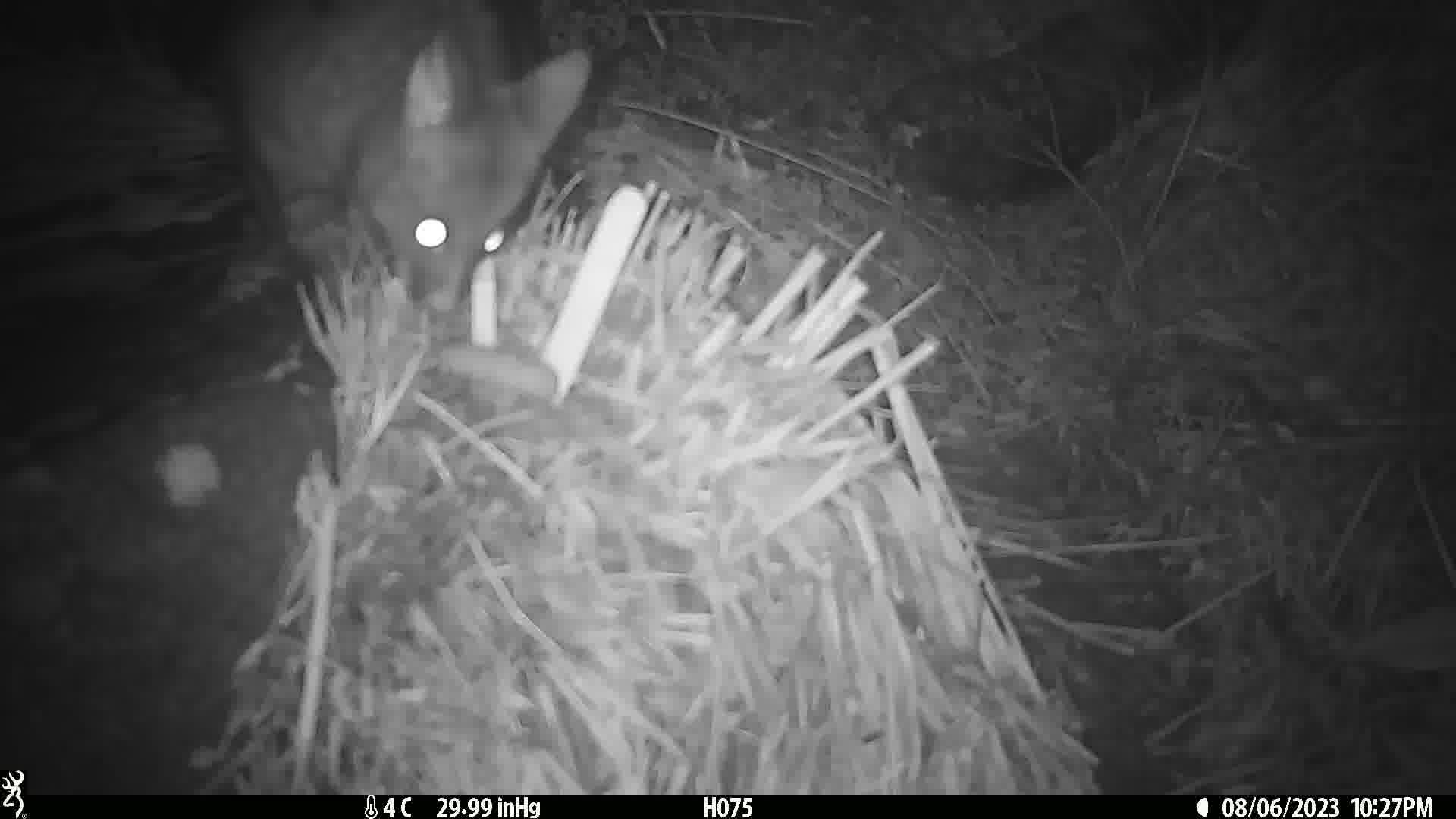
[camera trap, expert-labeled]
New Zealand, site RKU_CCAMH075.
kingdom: Animalia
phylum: Chordata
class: Mammalia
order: Diprotodontia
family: Phalangeridae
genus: Trichosurus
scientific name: Trichosurus vulpecula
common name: common brushtail possum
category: possum